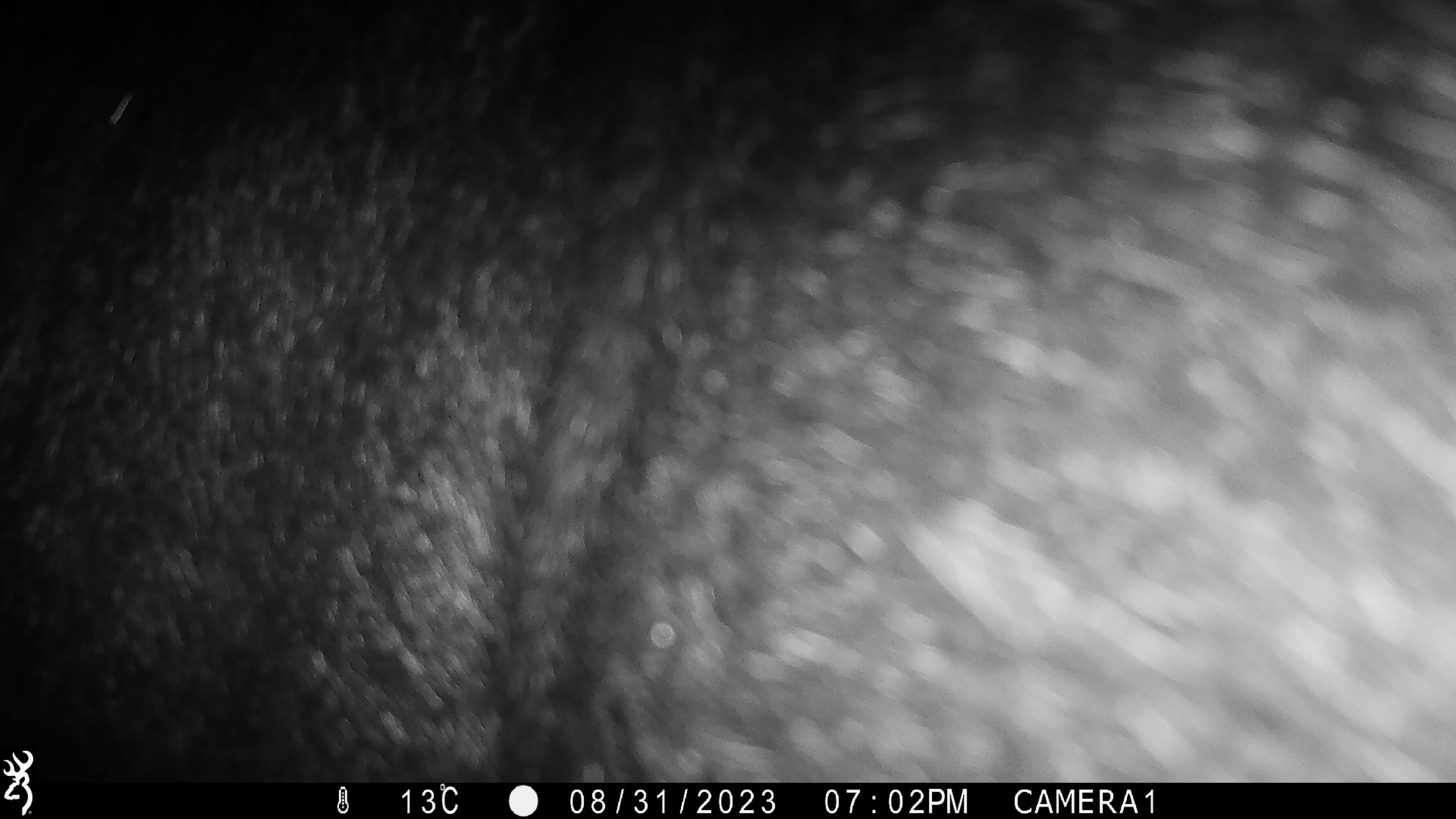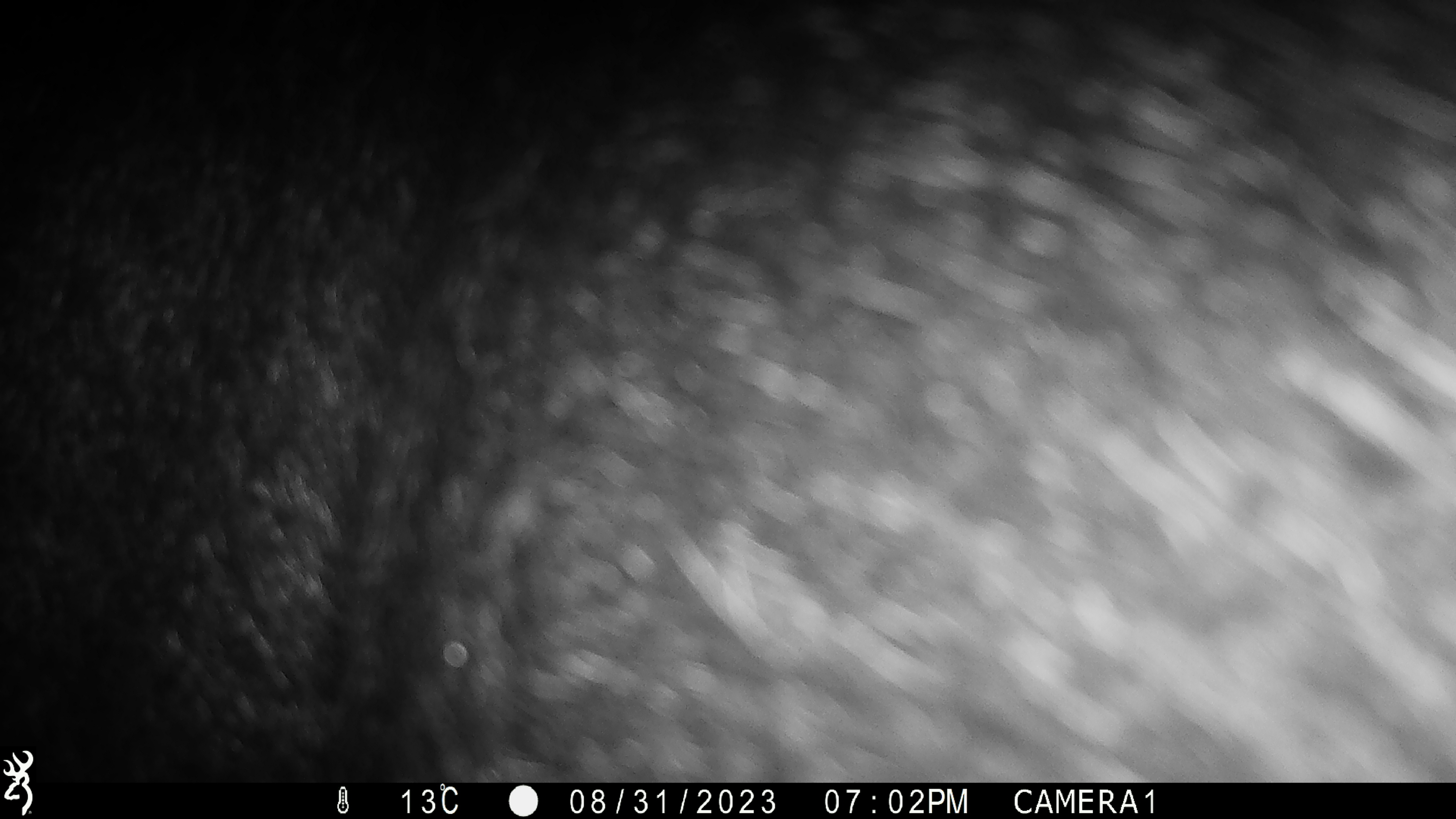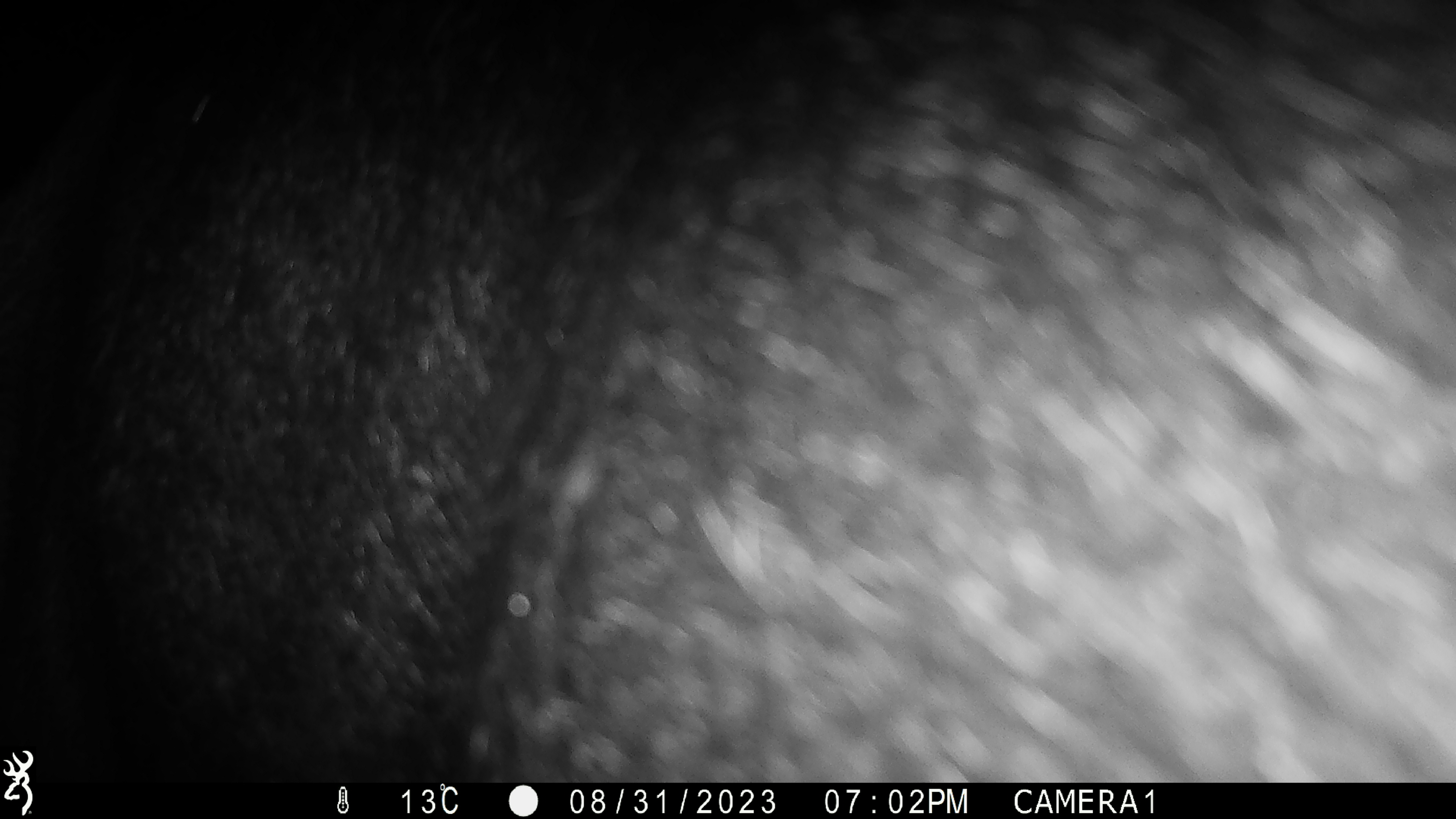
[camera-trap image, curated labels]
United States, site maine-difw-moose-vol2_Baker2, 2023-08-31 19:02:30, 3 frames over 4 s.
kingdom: Animalia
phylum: Chordata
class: Mammalia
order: Artiodactyla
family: Cervidae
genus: Alces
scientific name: Alces alces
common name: moose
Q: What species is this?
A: Moose (Alces alces).